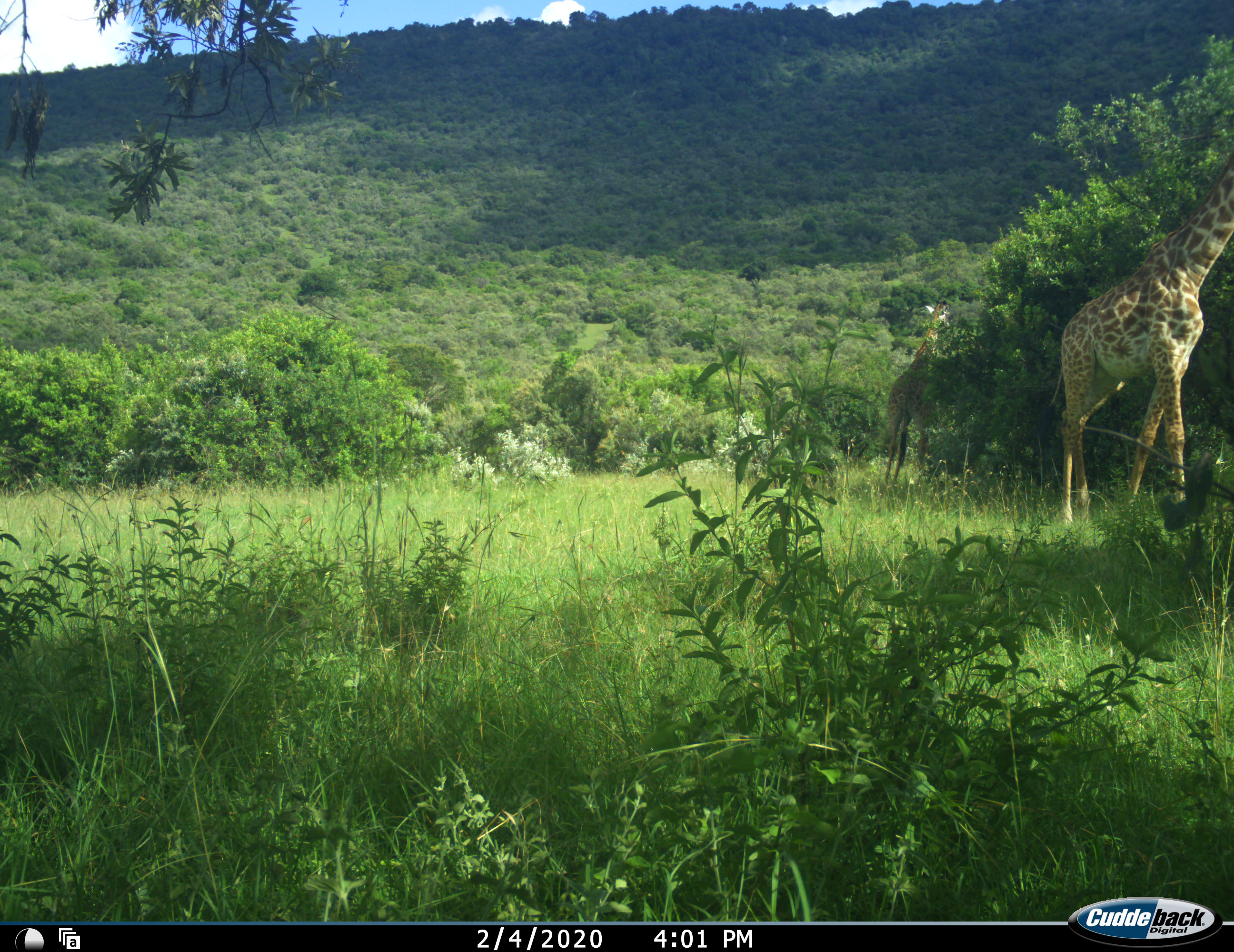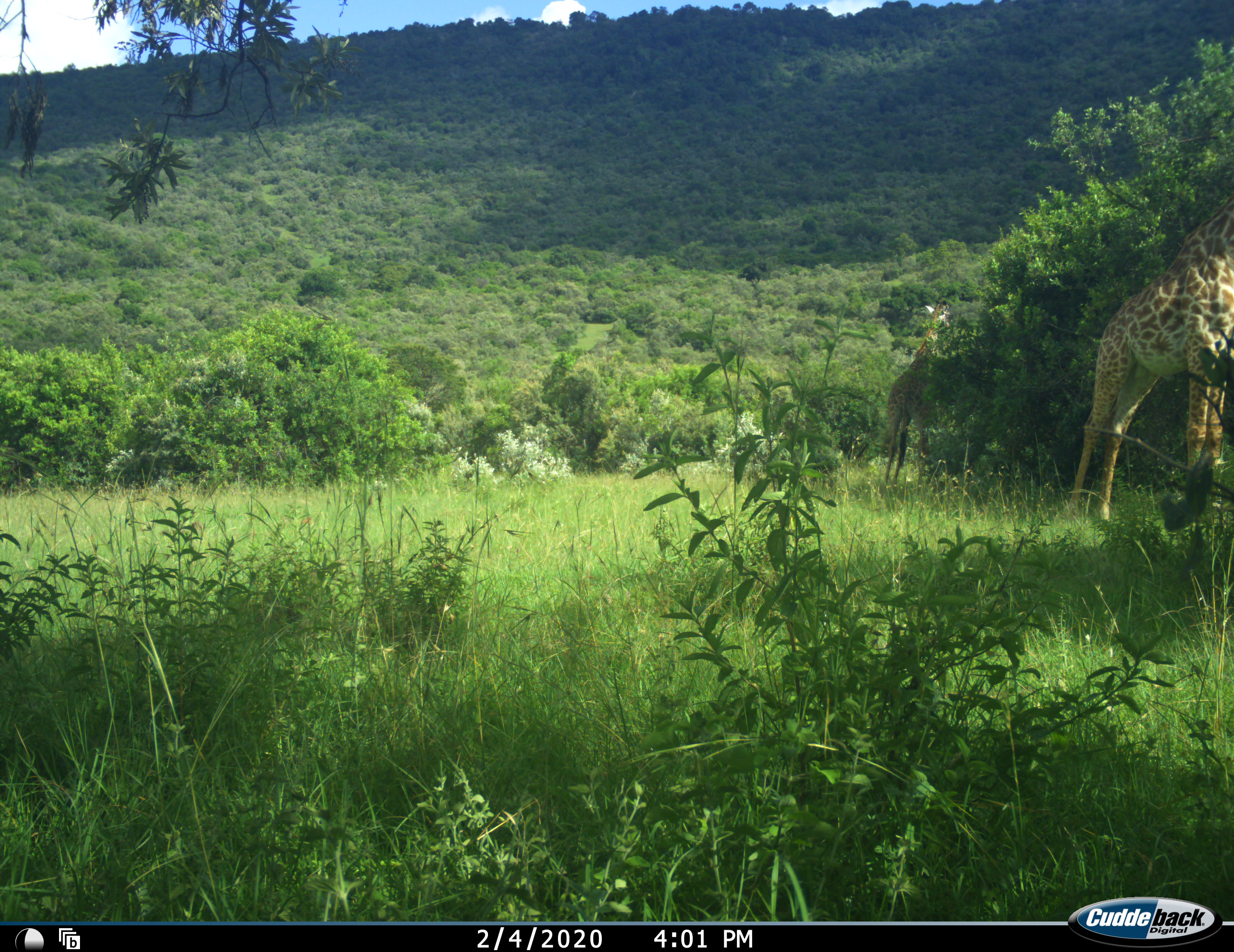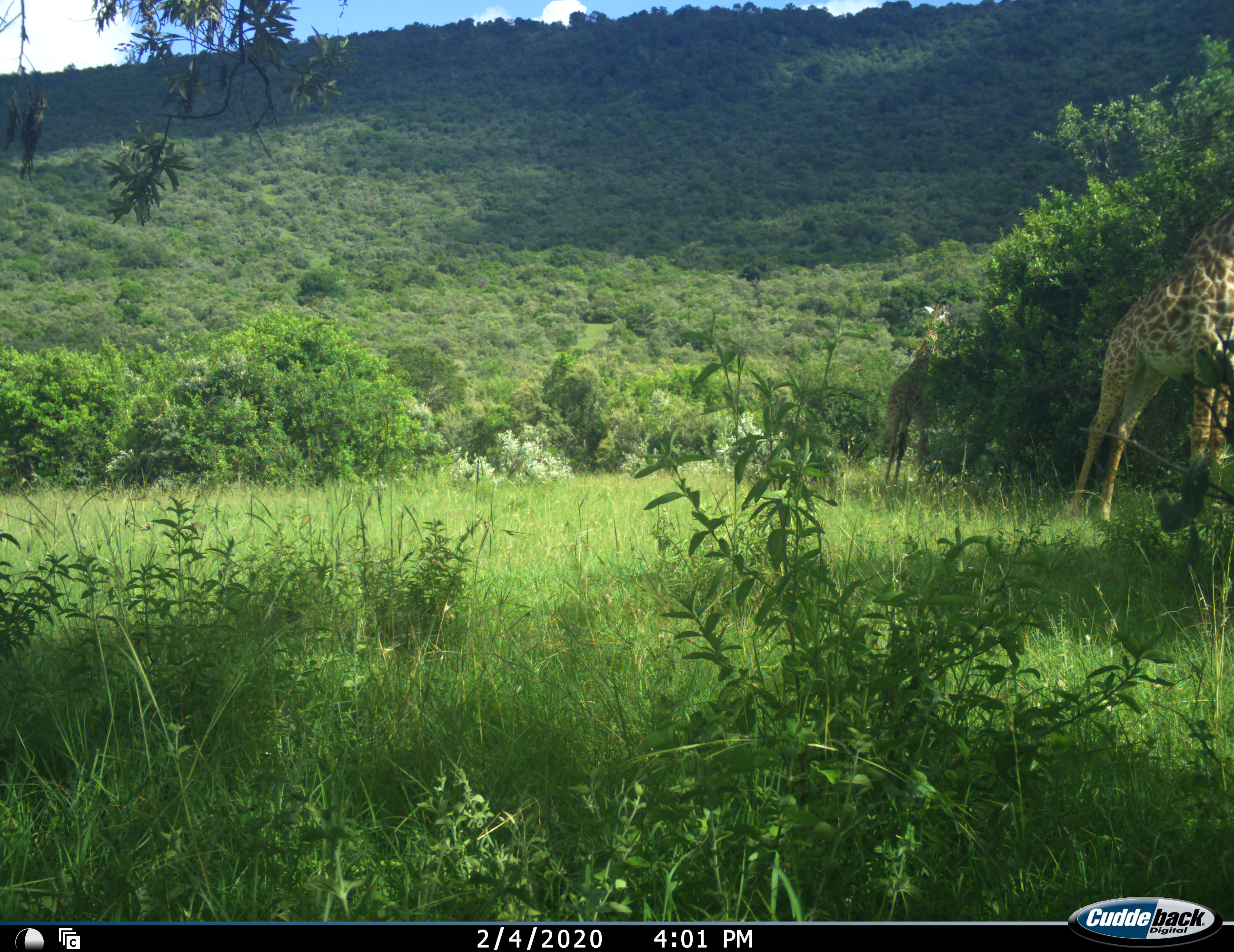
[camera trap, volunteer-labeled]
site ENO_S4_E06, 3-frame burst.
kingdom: Animalia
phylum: Chordata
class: Mammalia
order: Artiodactyla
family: Giraffidae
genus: Giraffa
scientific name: Giraffa camelopardalis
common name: giraffe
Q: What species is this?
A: Giraffe (Giraffa camelopardalis).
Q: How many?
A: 2.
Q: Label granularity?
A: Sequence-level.